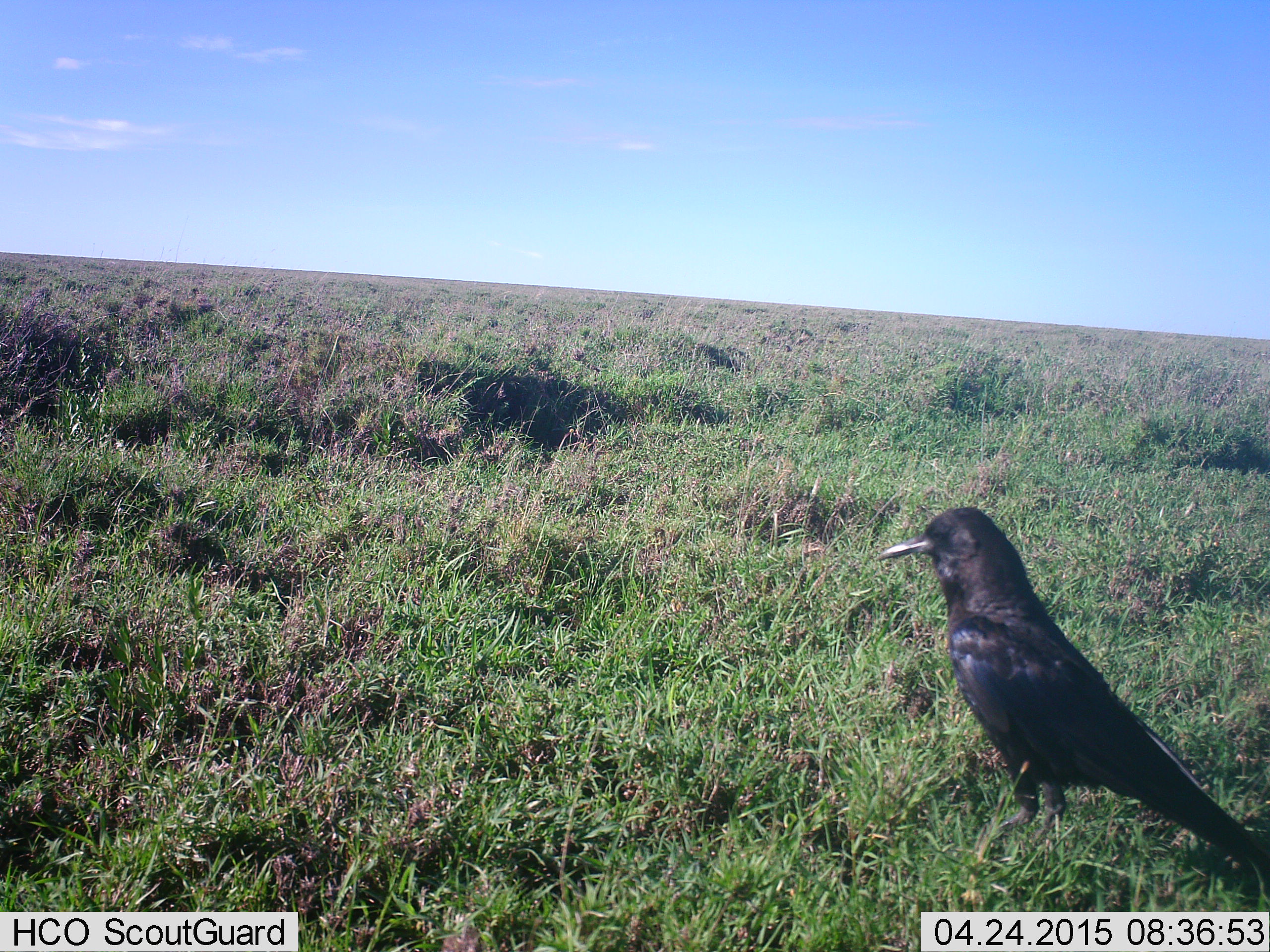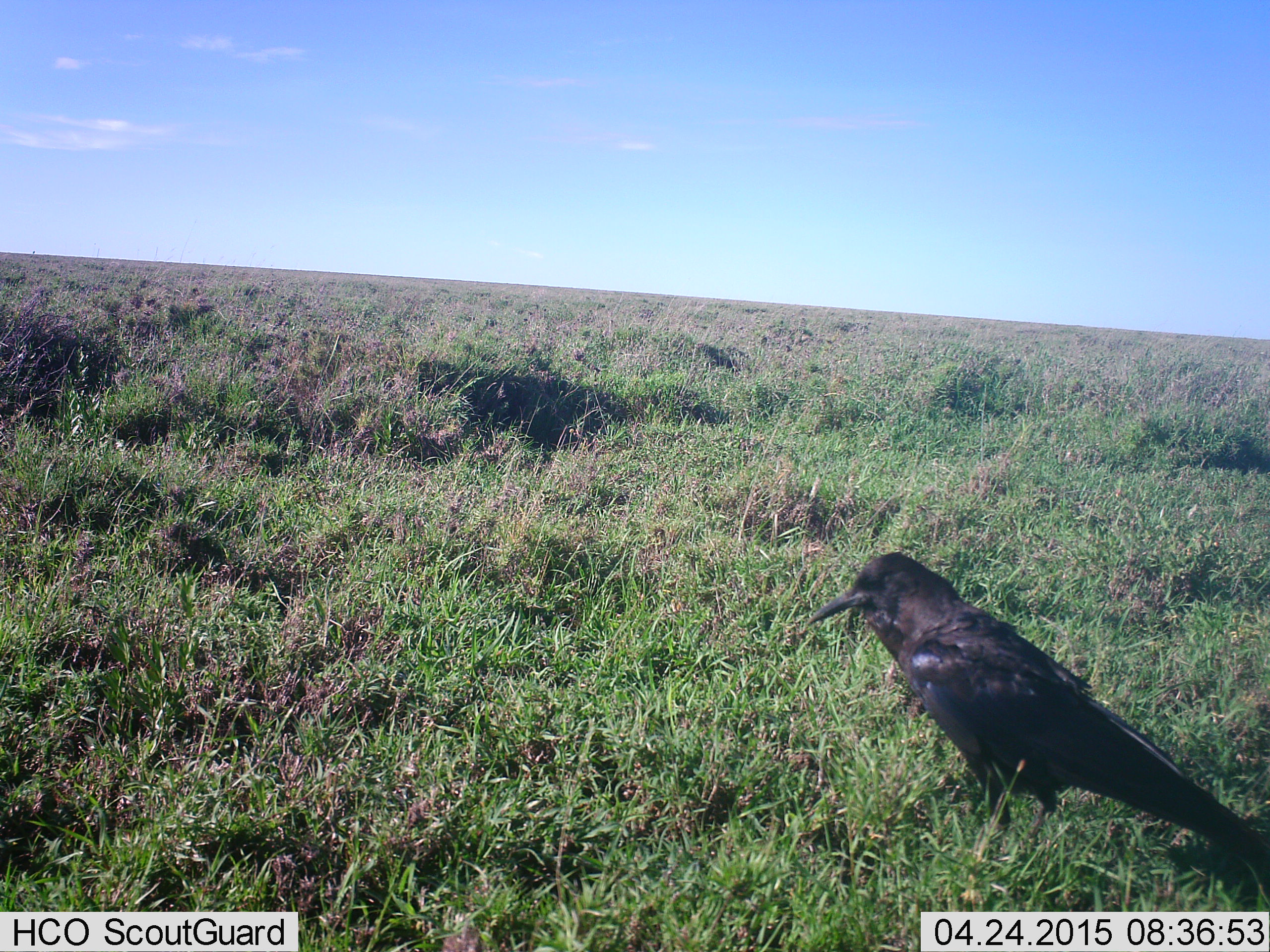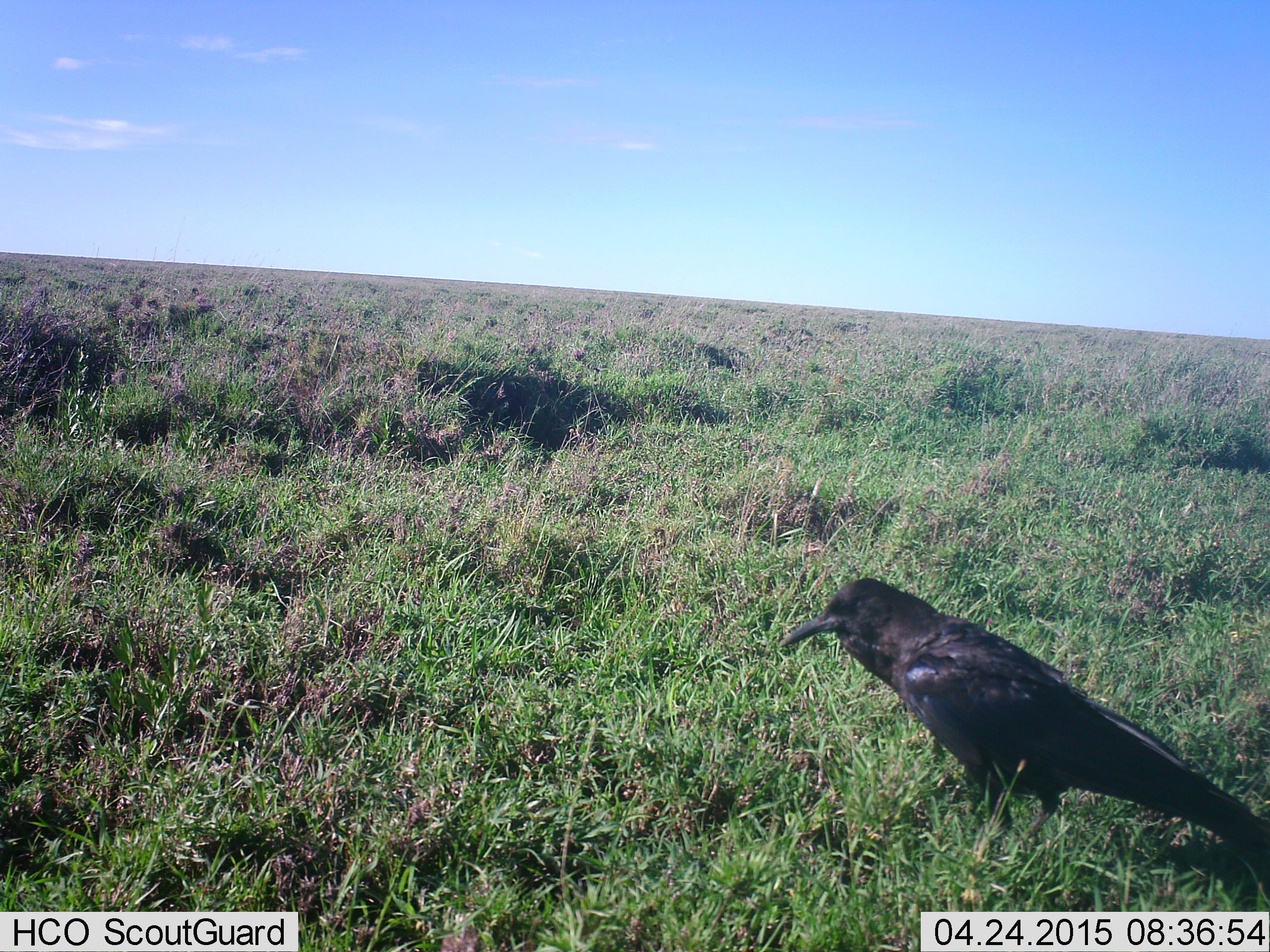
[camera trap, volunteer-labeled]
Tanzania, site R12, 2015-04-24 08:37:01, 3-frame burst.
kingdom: Animalia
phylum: Chordata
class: Aves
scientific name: Aves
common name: bird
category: otherbird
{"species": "otherbird (bird) (Aves)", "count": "1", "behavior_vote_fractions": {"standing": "90%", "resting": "0%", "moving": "0%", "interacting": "0%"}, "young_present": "0%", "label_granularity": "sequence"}